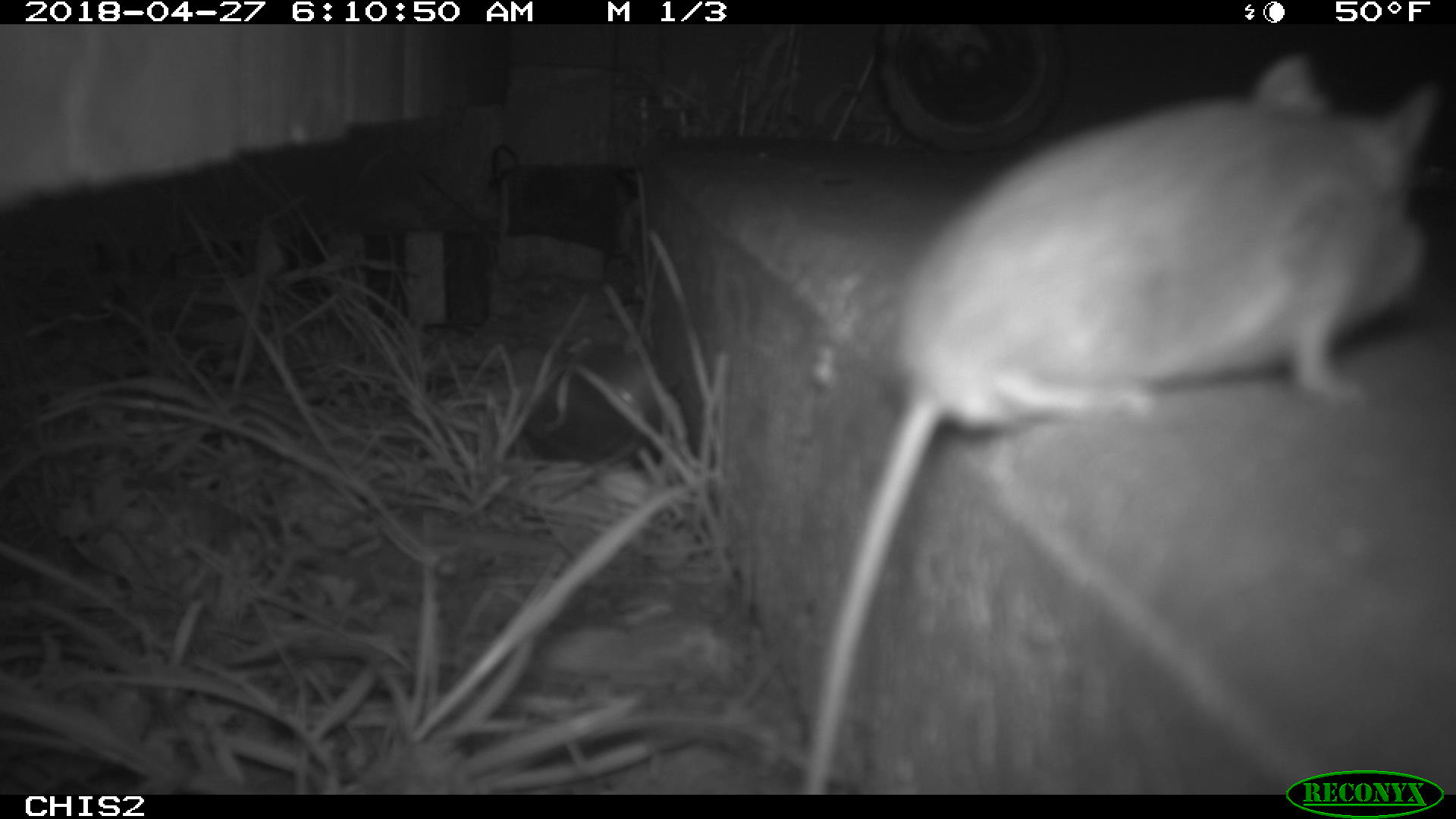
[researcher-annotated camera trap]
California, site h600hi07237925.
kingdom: Animalia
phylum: Chordata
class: Mammalia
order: Rodentia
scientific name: Rodentia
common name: rodent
Rodent (Rodentia).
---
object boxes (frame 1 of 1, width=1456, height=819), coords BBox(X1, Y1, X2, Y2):
rodent: BBox(793, 43, 1448, 793)